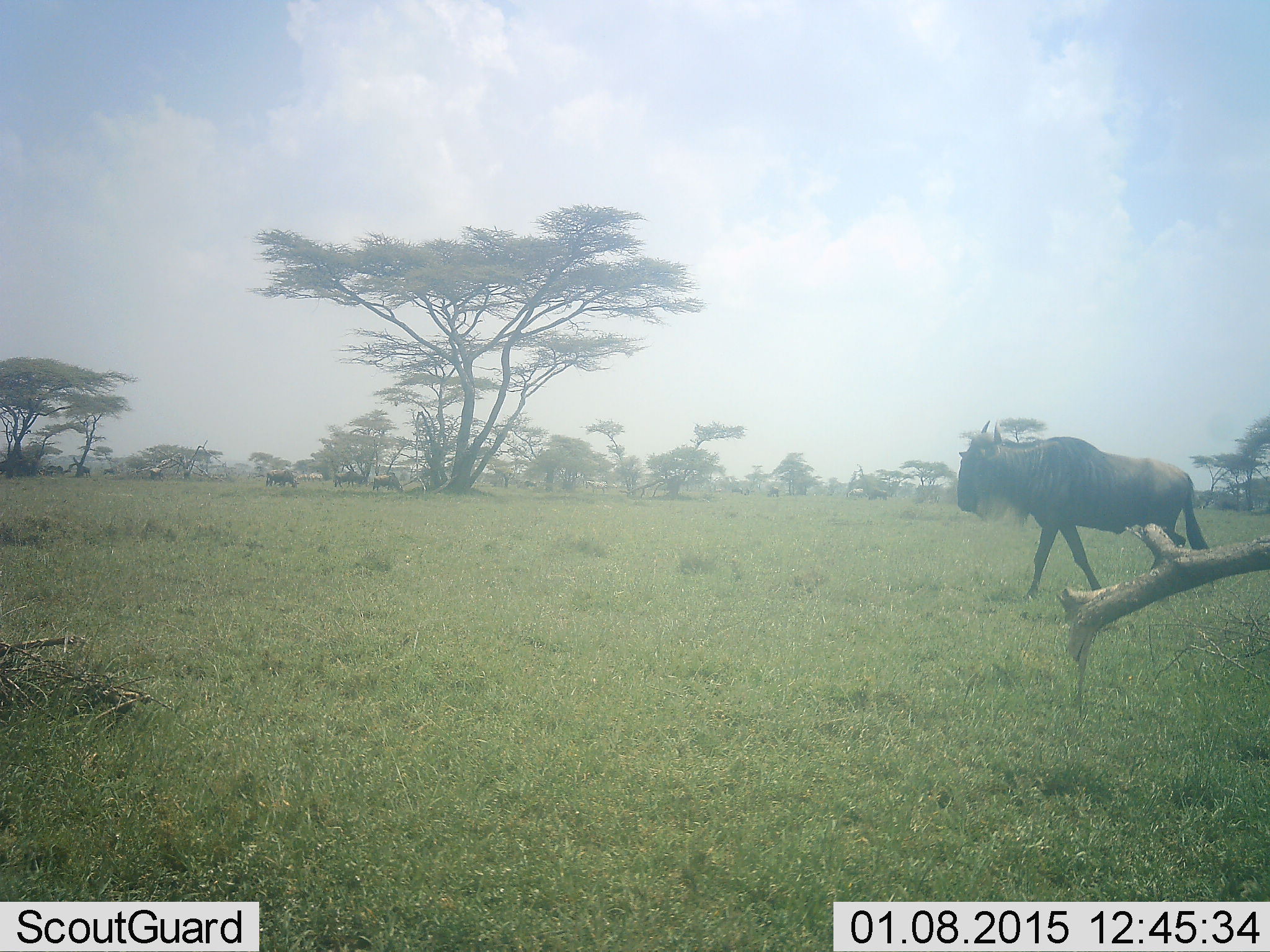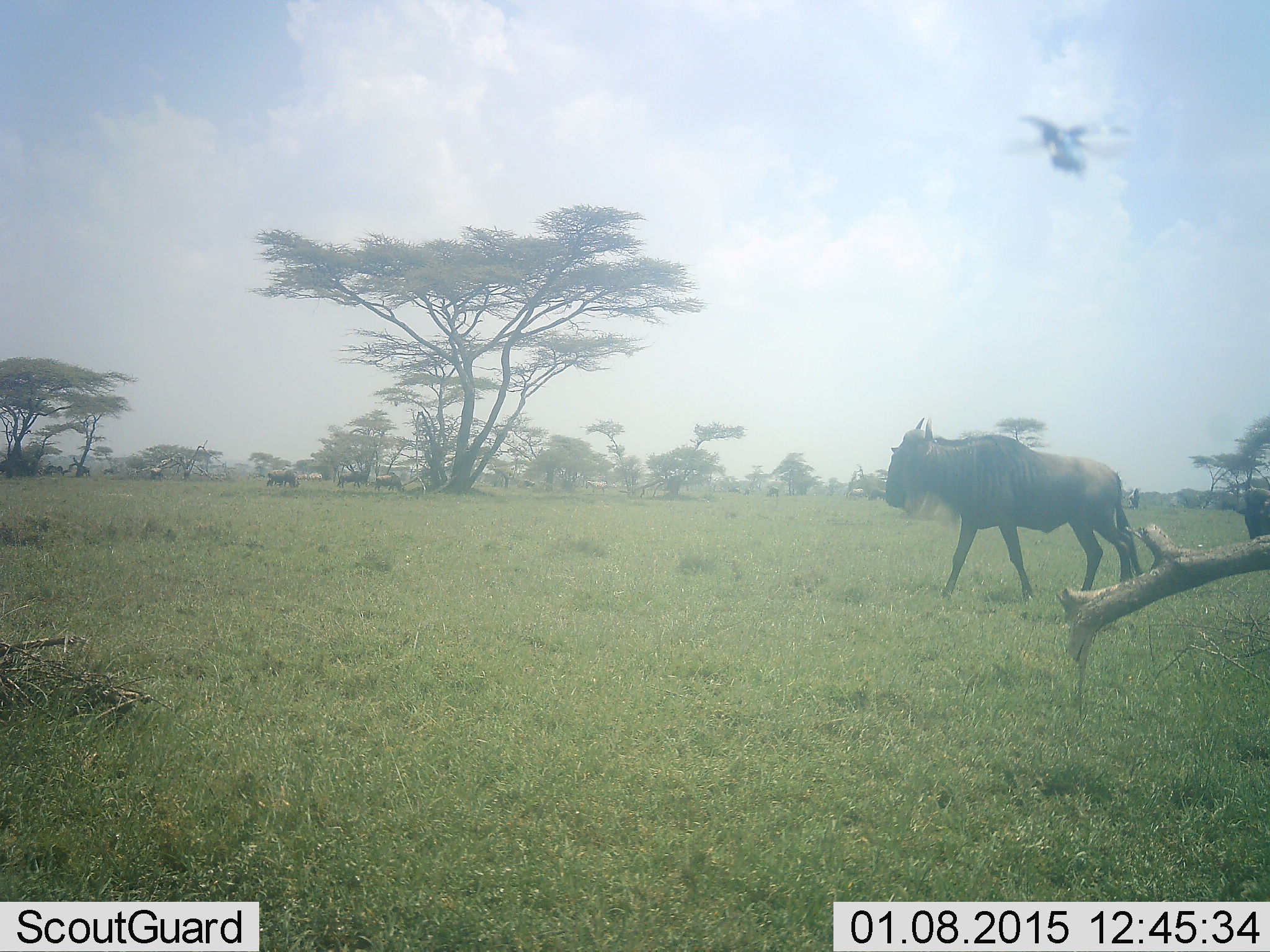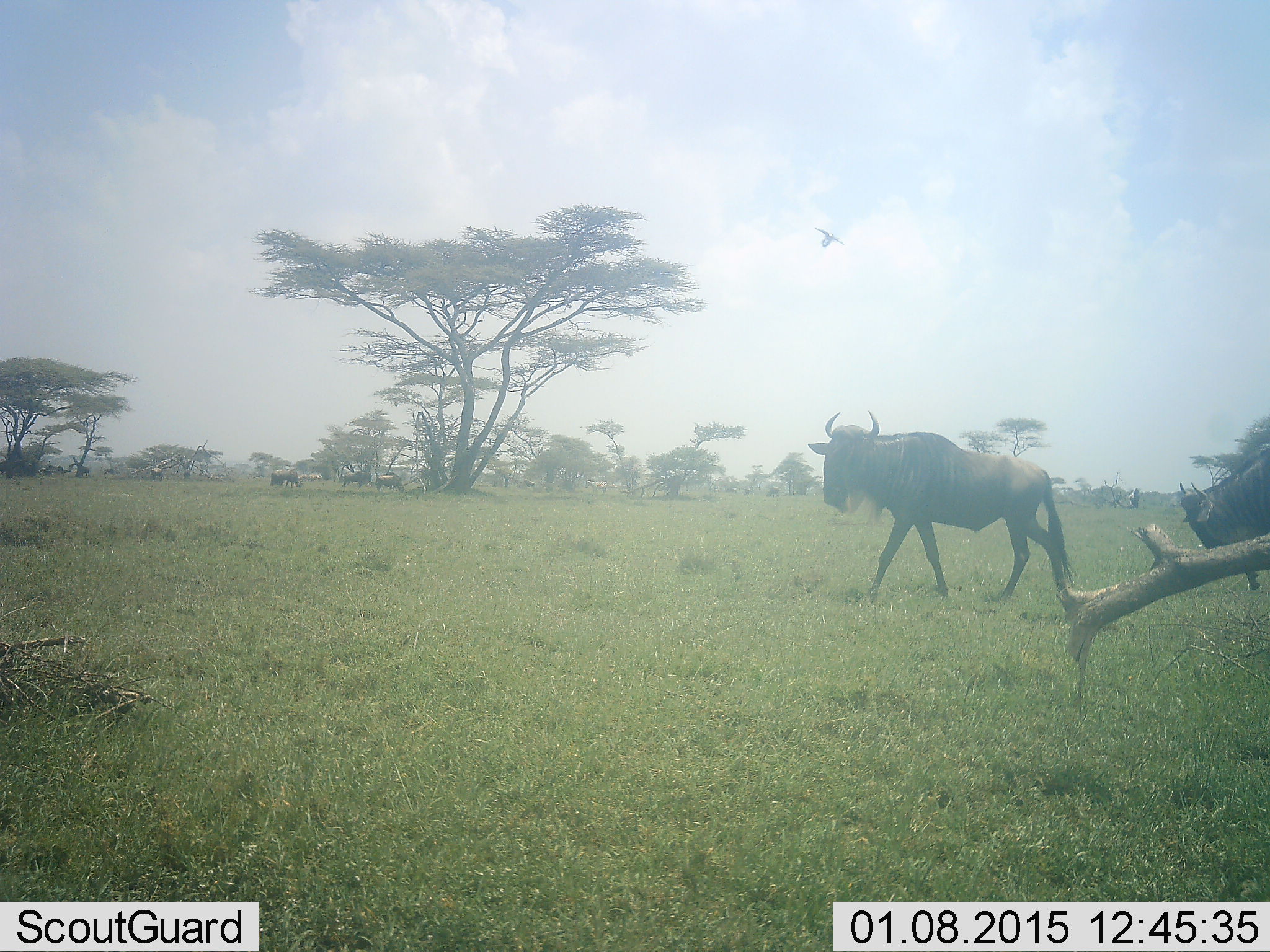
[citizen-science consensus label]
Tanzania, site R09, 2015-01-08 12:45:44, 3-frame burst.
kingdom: Animalia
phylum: Chordata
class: Aves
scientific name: Aves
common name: bird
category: otherbird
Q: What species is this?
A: Otherbird (bird) (Aves).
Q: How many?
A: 1.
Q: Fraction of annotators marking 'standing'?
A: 0%.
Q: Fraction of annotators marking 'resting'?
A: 0%.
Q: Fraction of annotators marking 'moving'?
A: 100%.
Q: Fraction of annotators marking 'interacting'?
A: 0%.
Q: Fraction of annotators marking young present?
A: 0%.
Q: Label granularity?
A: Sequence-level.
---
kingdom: Animalia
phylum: Chordata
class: Mammalia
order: Artiodactyla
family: Bovidae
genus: Connochaetes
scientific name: Connochaetes taurinus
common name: blue wildebeest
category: wildebeest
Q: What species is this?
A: Wildebeest (blue wildebeest) (Connochaetes taurinus).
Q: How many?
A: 5.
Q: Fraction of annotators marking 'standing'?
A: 43%.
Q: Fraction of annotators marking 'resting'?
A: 0%.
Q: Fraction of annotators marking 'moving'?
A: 100%.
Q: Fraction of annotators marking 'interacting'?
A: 0%.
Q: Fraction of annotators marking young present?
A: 0%.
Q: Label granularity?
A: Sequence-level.